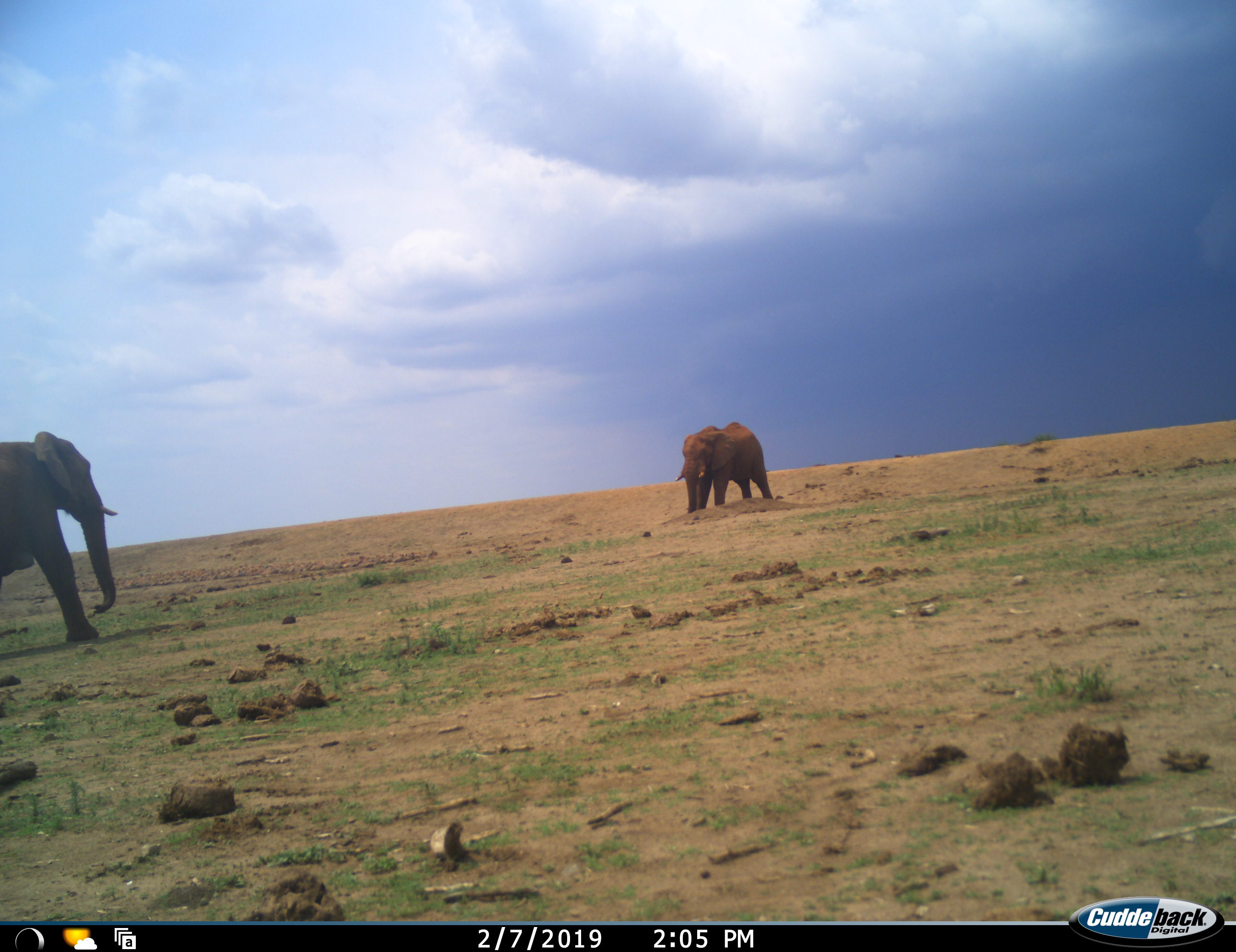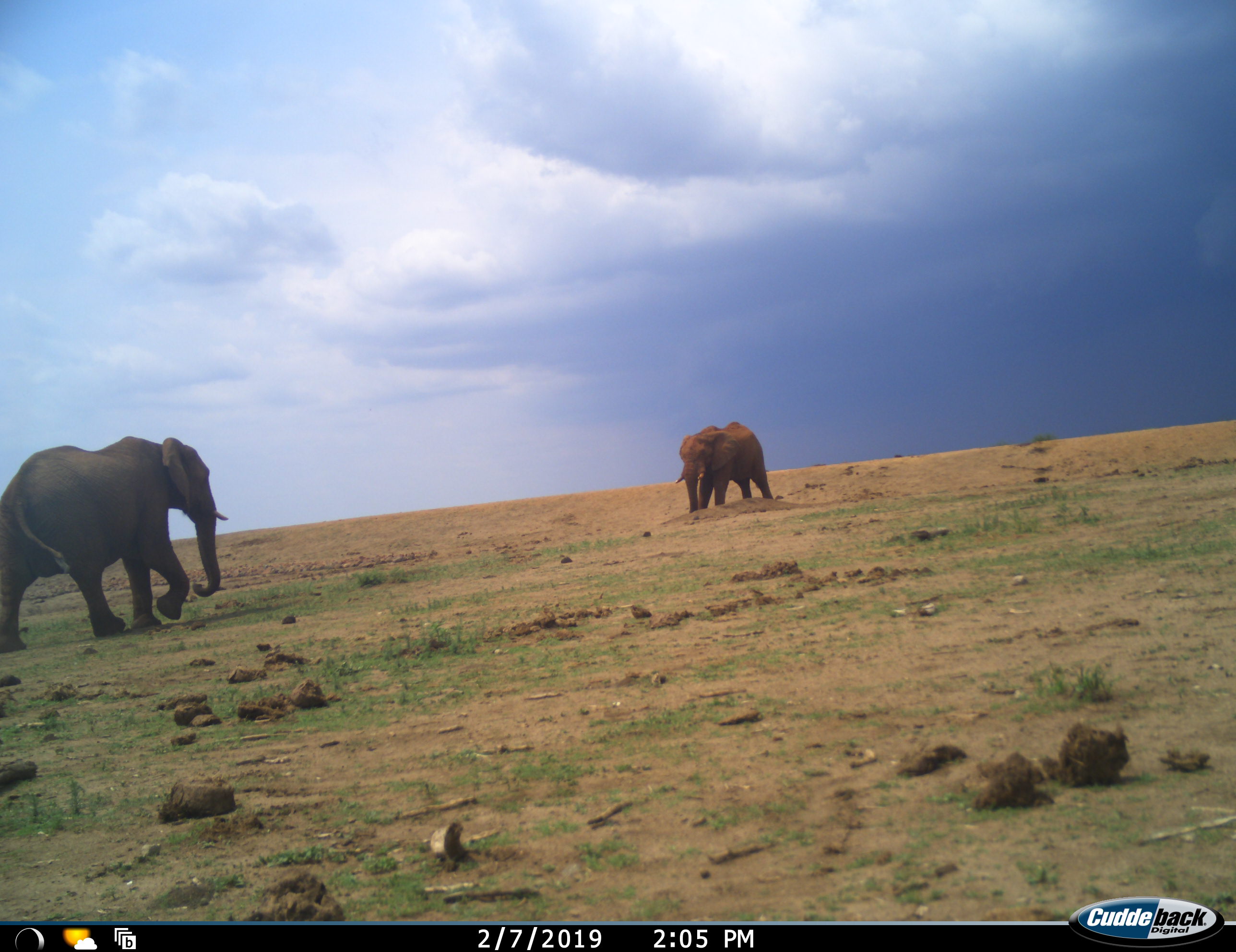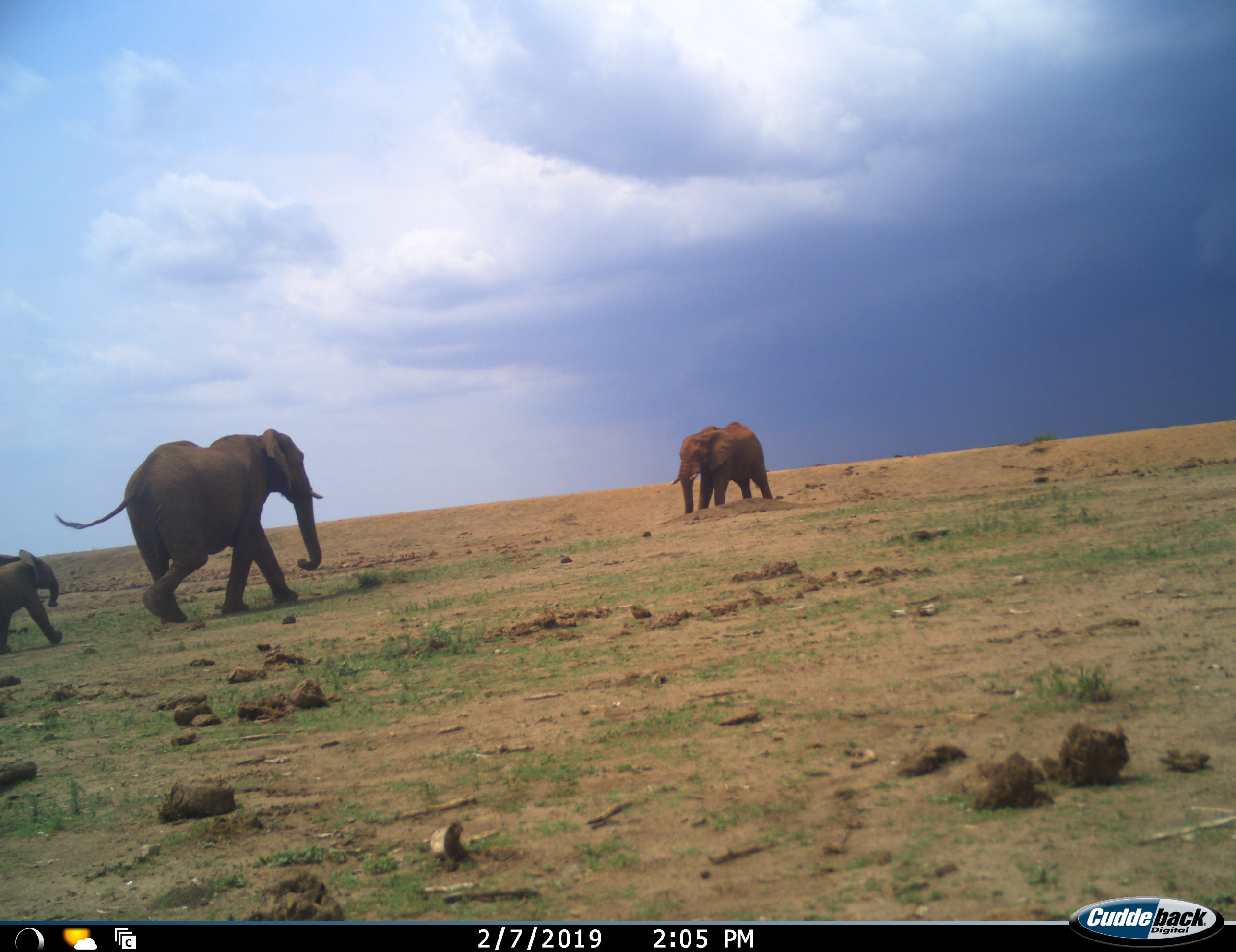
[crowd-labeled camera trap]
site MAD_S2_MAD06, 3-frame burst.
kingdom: Animalia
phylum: Chordata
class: Mammalia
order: Proboscidea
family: Elephantidae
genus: Loxodonta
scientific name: Loxodonta africana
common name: african bush elephant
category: elephant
Elephant (african bush elephant) (Loxodonta africana), count 3. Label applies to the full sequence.